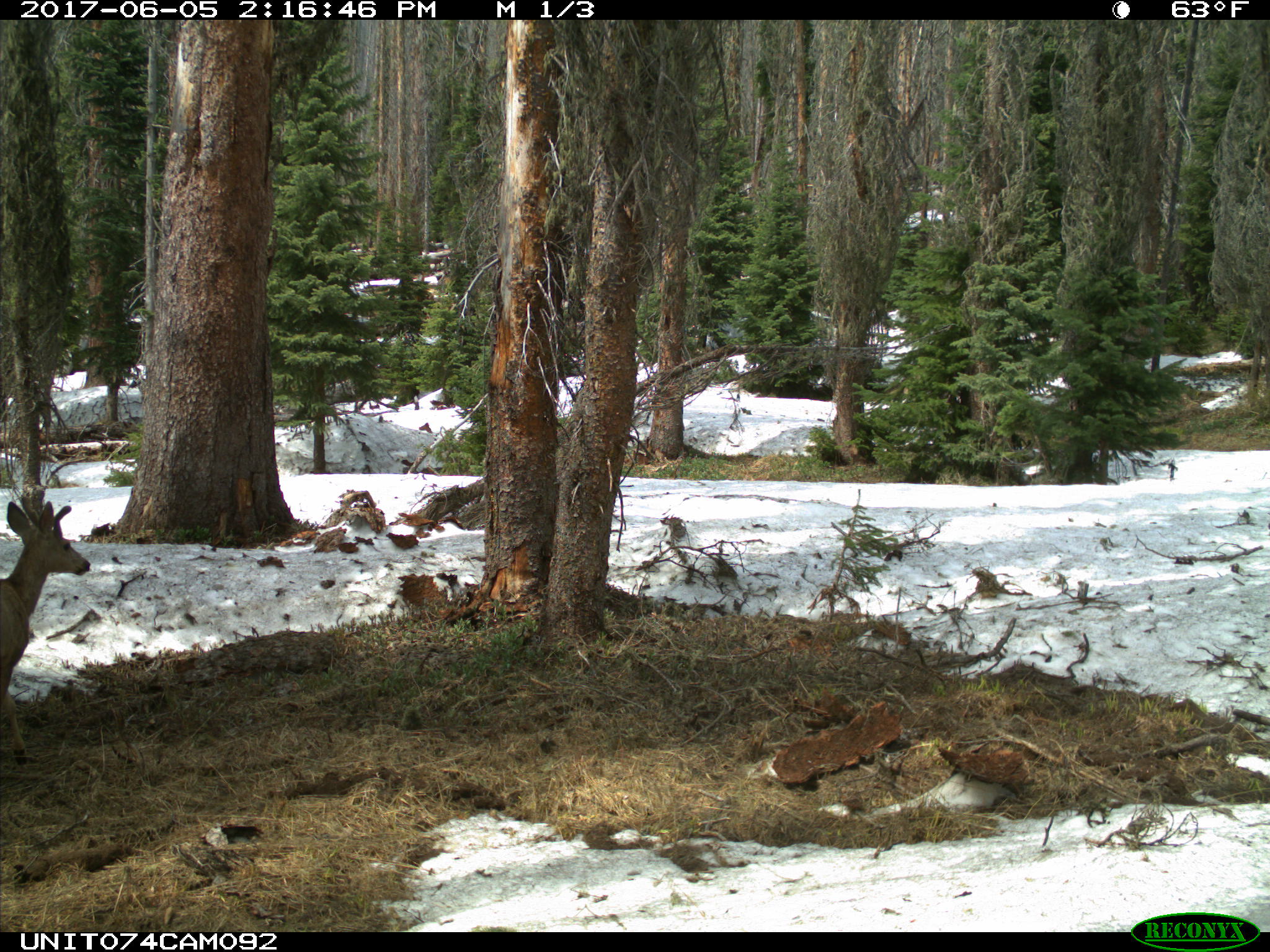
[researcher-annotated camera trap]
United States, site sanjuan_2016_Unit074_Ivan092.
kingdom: Animalia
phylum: Chordata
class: Mammalia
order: Artiodactyla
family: Cervidae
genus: Odocoileus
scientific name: Odocoileus hemionus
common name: mule deer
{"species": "Odocoileus hemionus (mule deer)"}